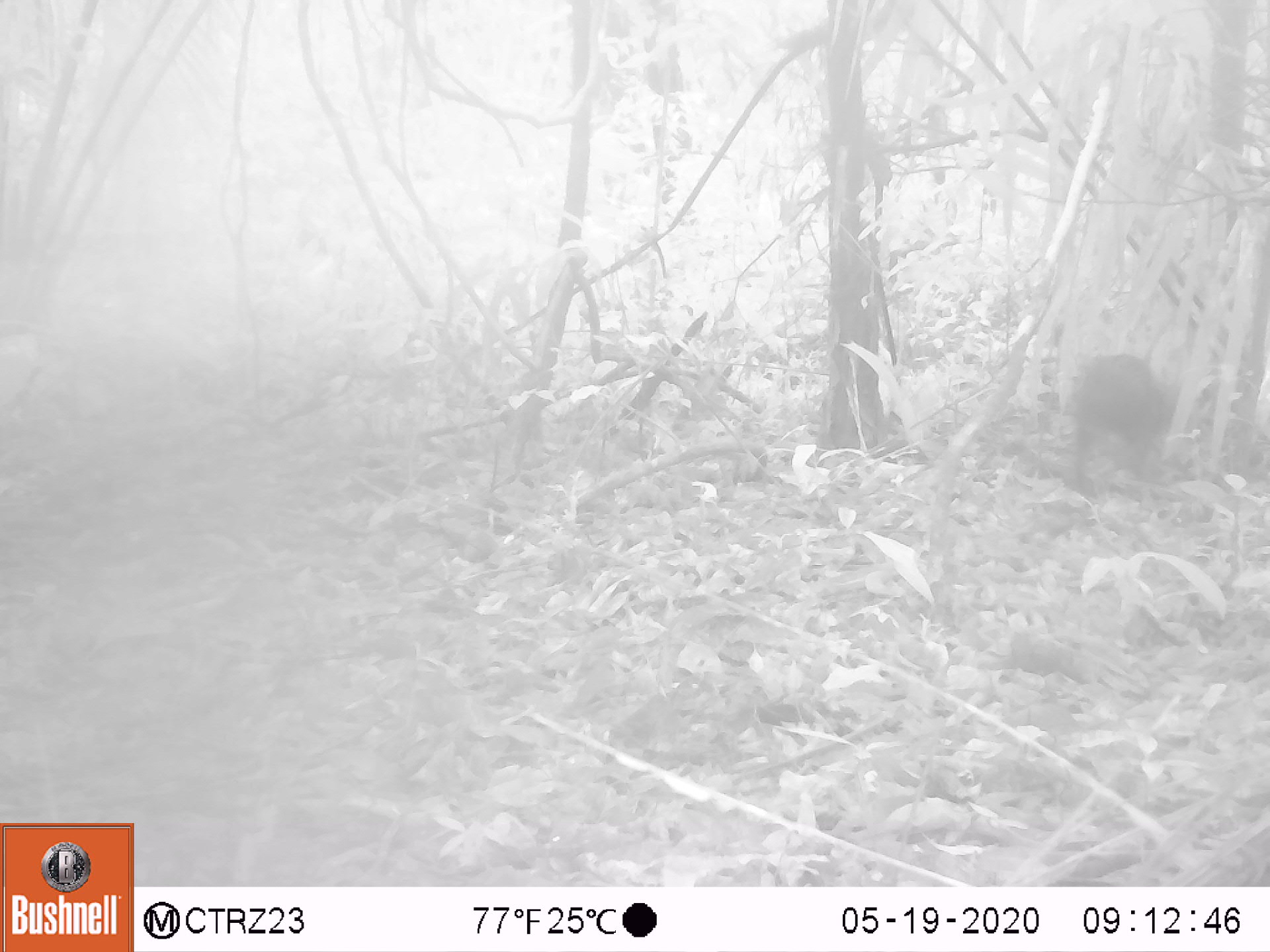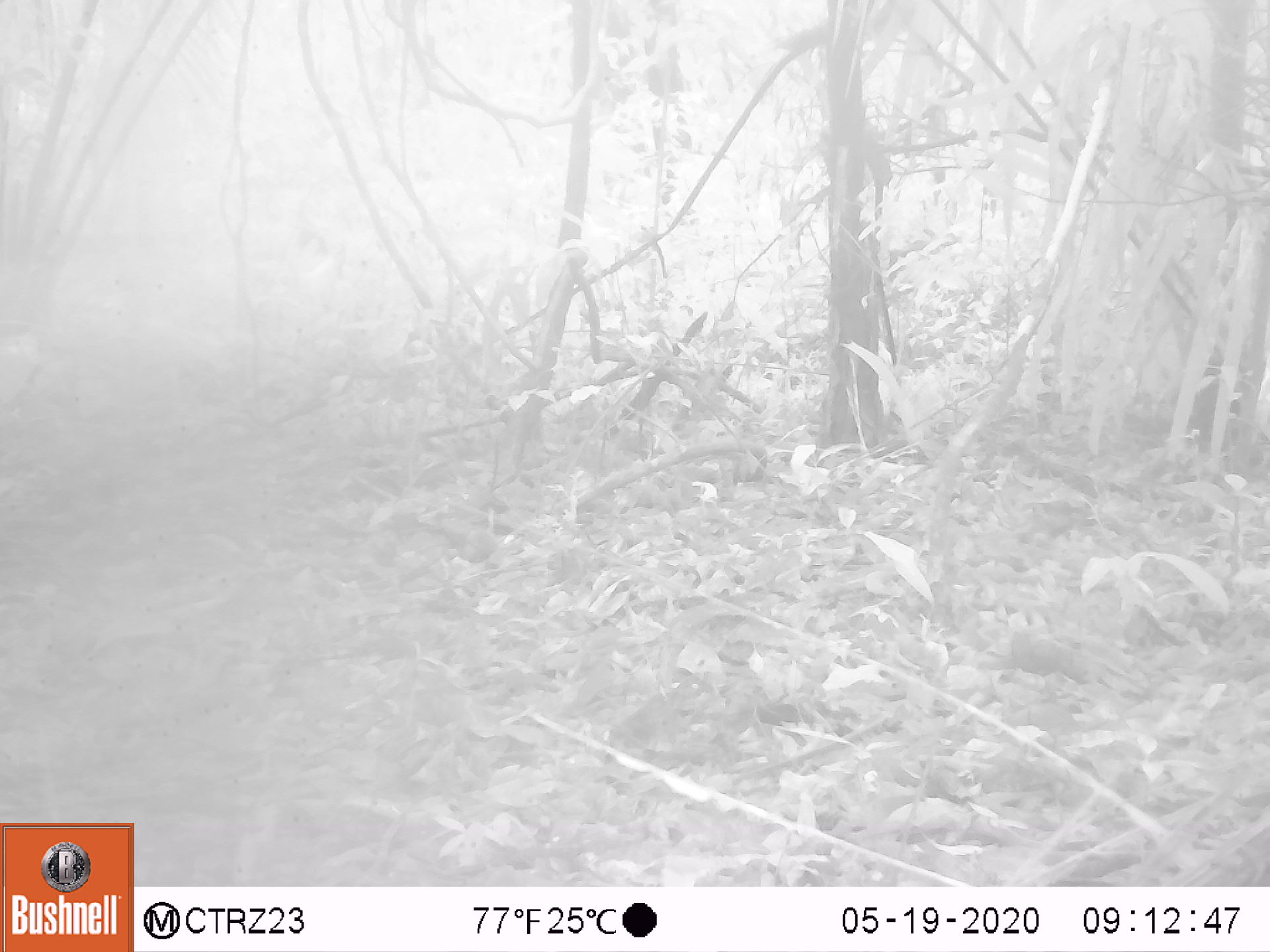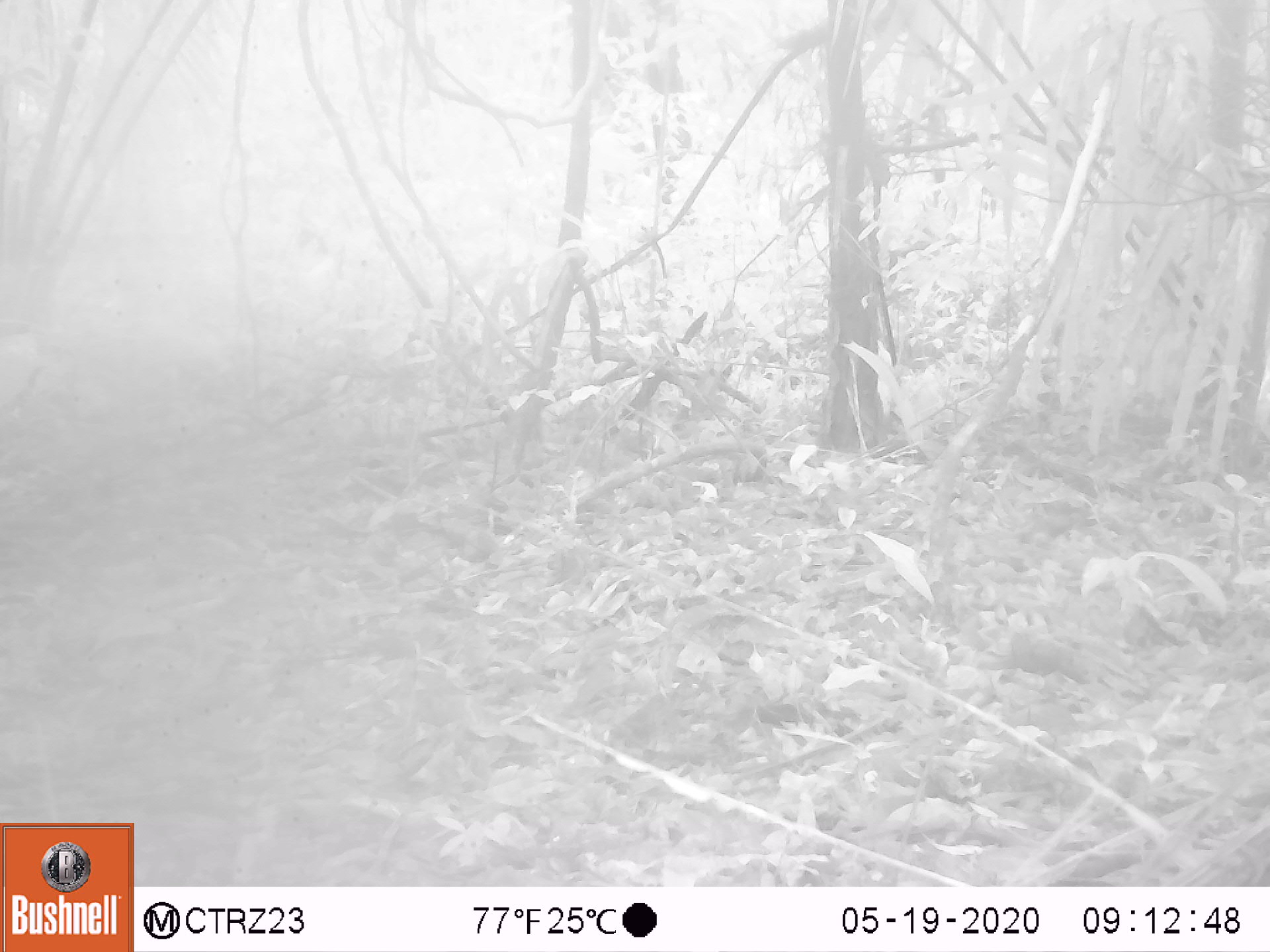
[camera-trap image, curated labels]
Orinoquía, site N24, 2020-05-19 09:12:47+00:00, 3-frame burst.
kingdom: Animalia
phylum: Chordata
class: Mammalia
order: Rodentia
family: Dasyproctidae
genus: Dasyprocta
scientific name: Dasyprocta fuliginosa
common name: black agouti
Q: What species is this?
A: Black agouti (Dasyprocta fuliginosa).